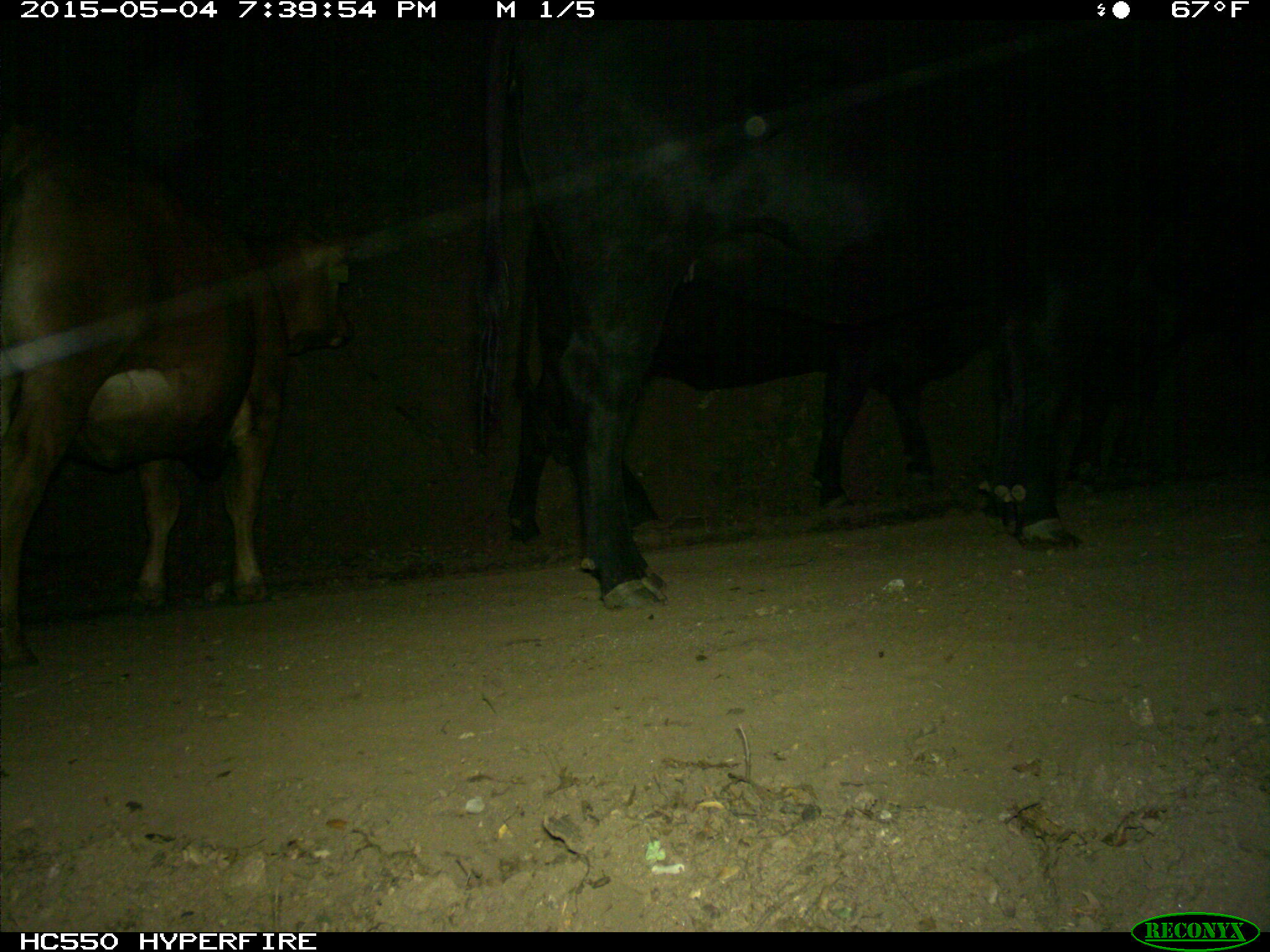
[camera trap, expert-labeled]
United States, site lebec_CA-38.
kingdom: Animalia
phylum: Chordata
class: Mammalia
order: Artiodactyla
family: Bovidae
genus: Bos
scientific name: Bos taurus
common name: domestic cow